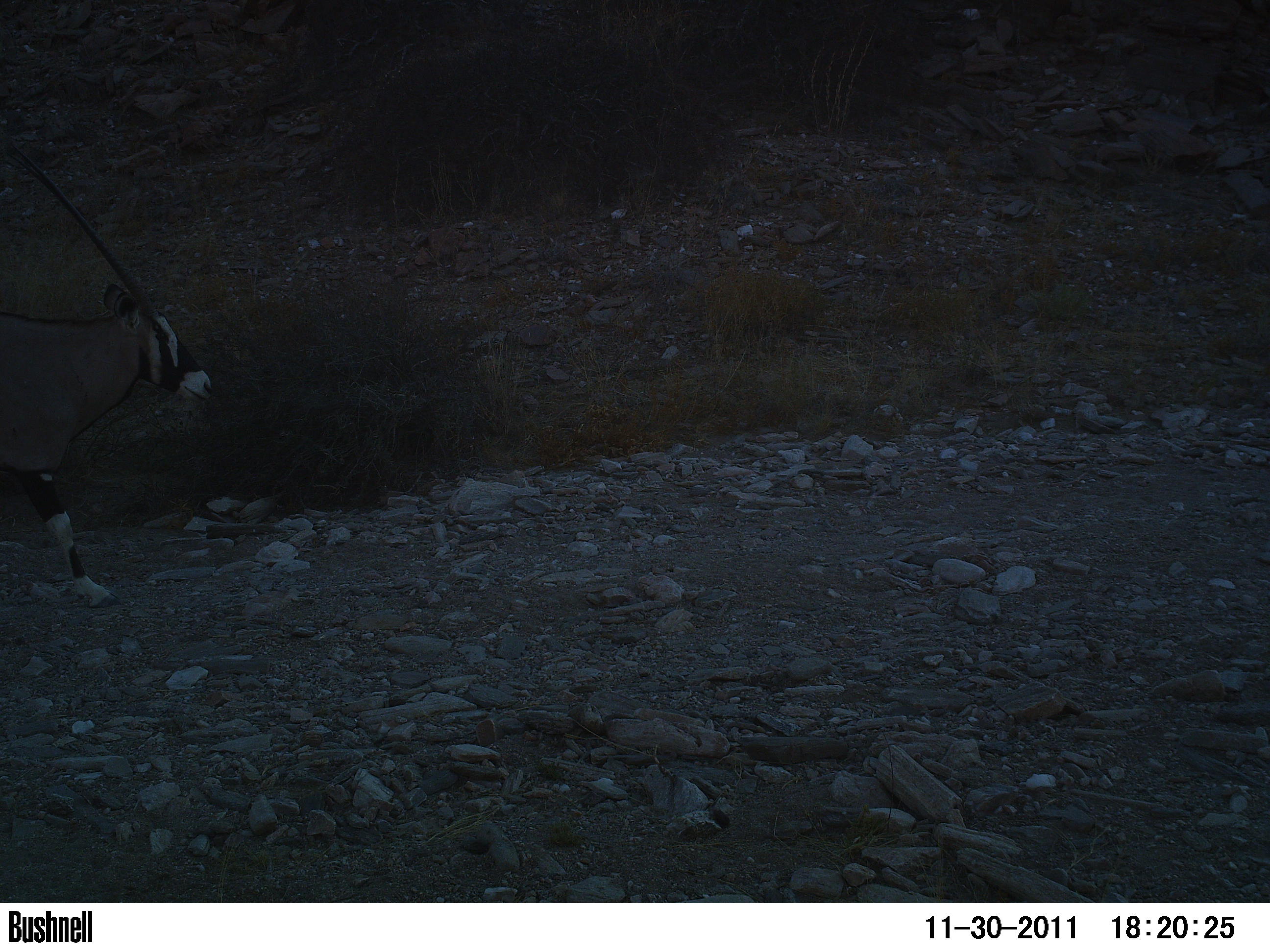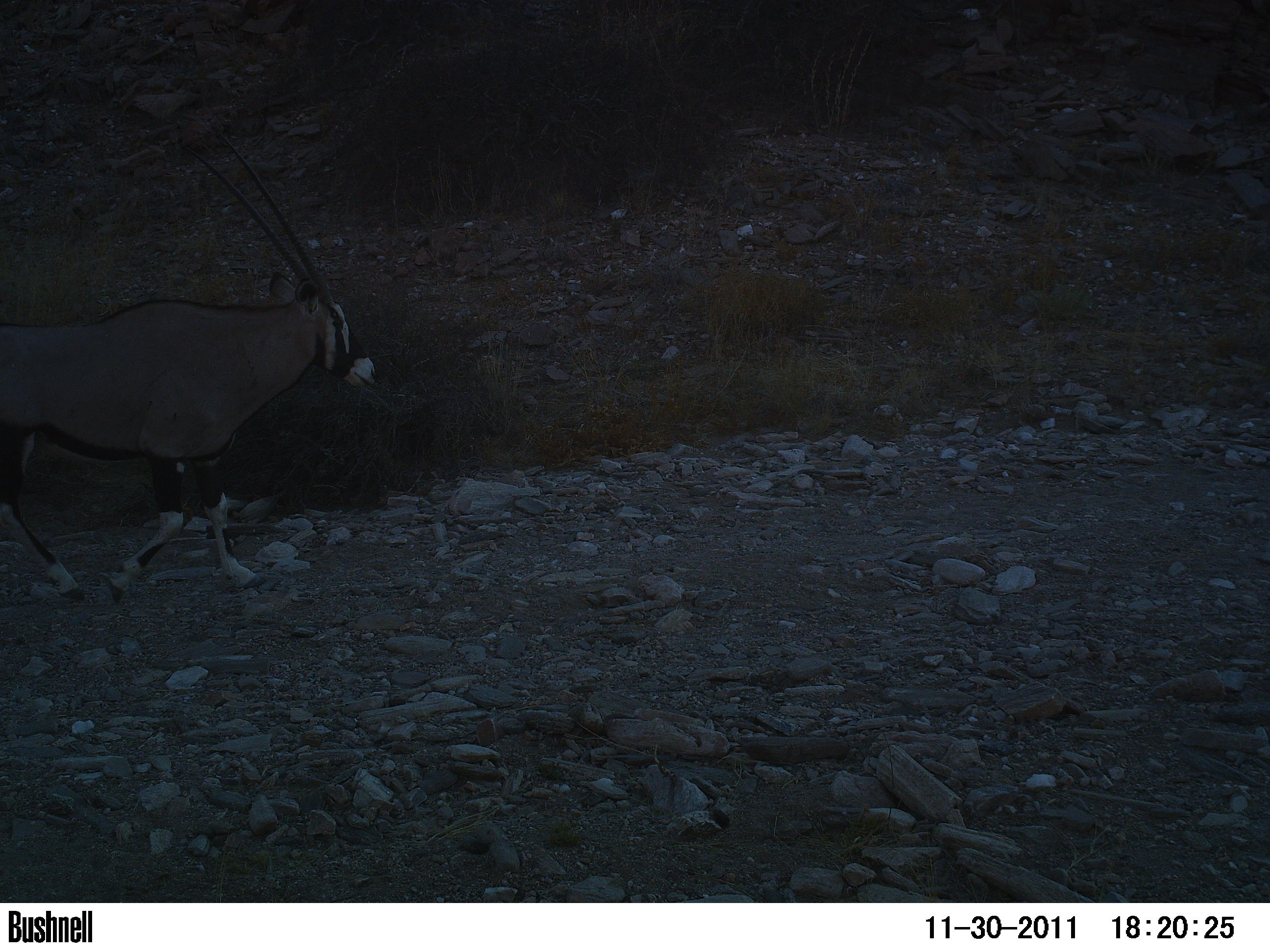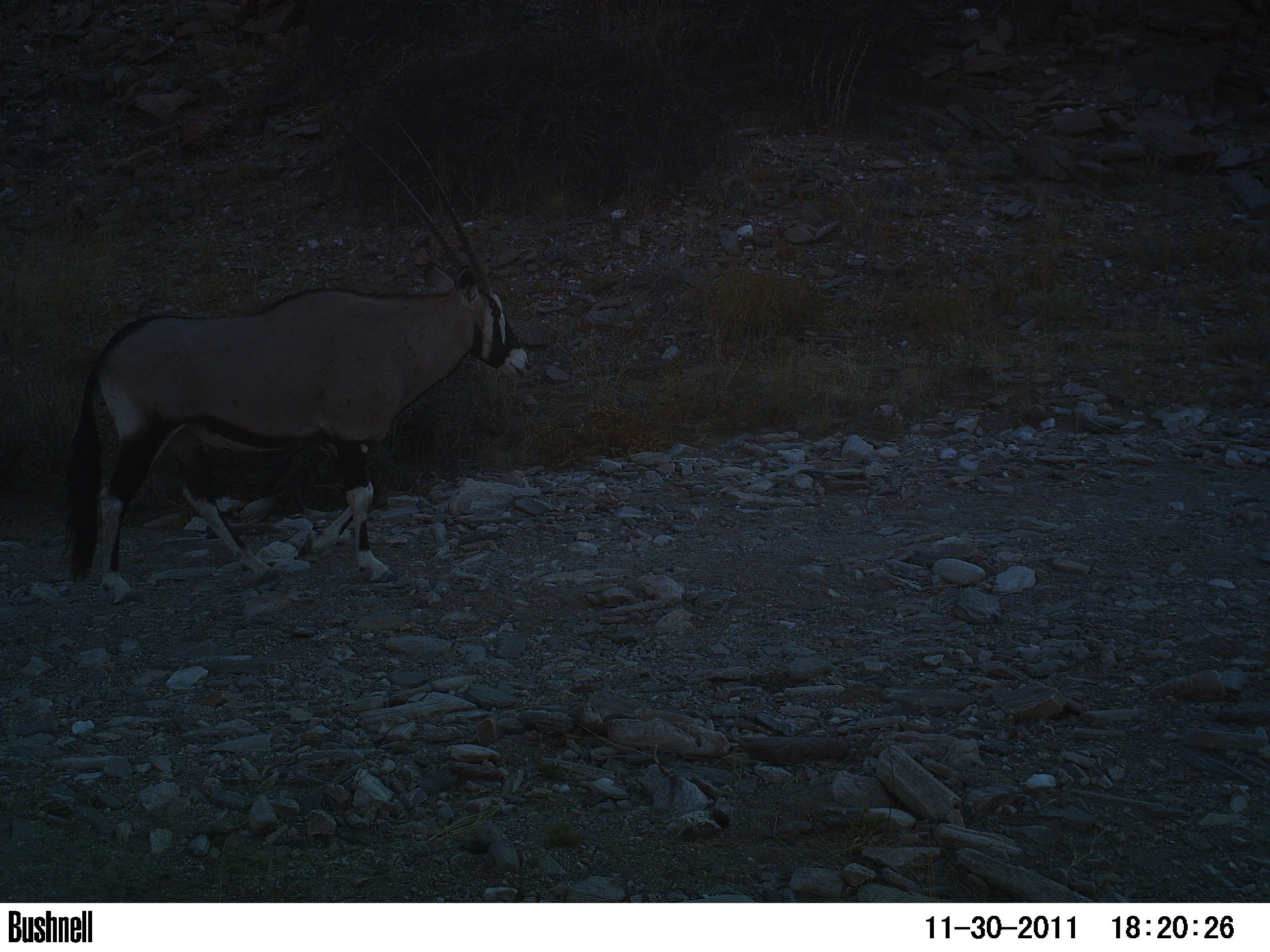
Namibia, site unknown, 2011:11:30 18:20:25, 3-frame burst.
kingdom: Animalia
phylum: Chordata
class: Mammalia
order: Artiodactyla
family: Bovidae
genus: Oryx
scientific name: Oryx gazella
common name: gemsbok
Oryx gazella (gemsbok).